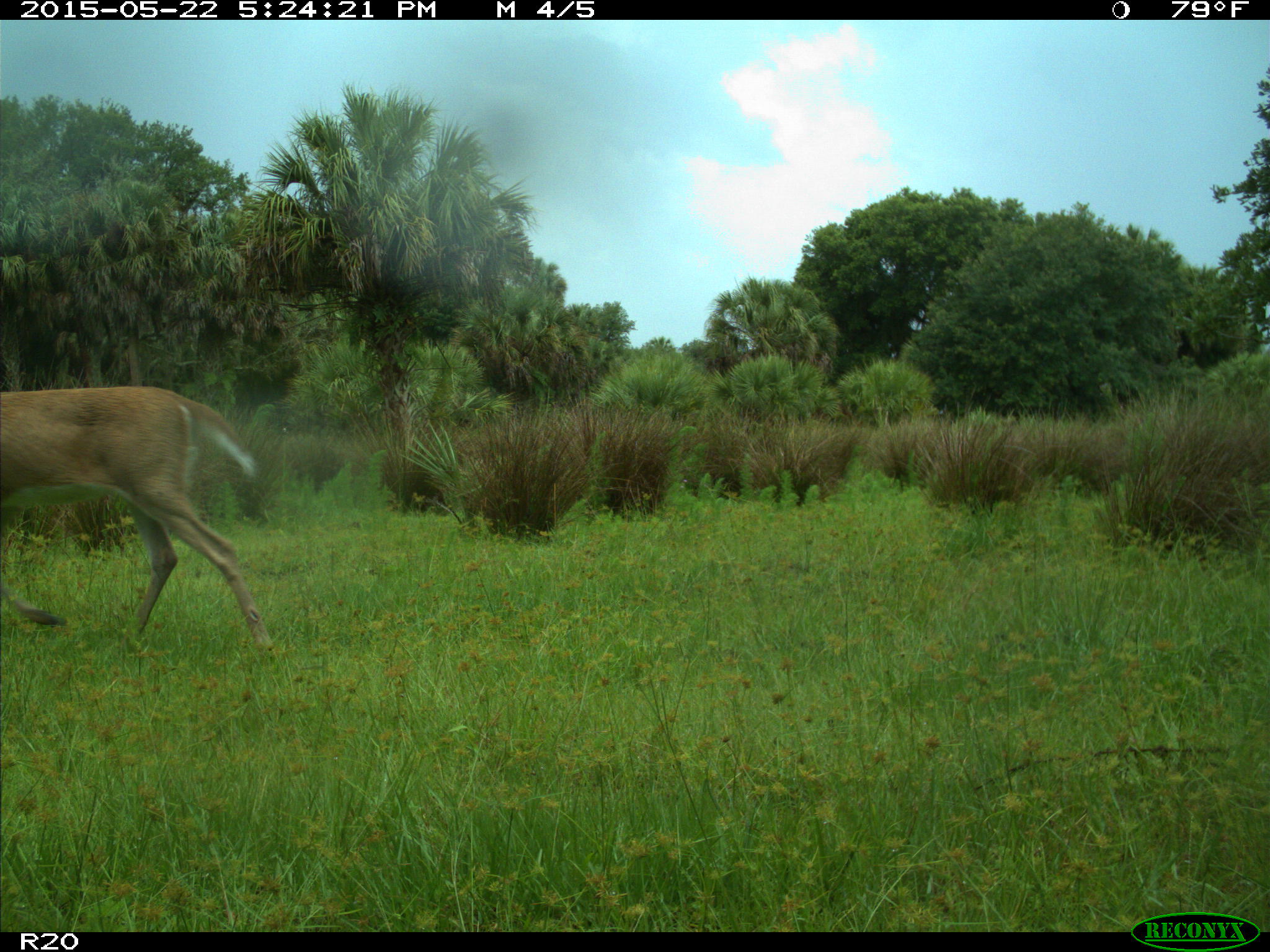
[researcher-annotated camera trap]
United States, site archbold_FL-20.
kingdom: Animalia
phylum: Chordata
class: Mammalia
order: Artiodactyla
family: Cervidae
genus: Odocoileus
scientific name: Odocoileus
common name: deer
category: unidentified deer